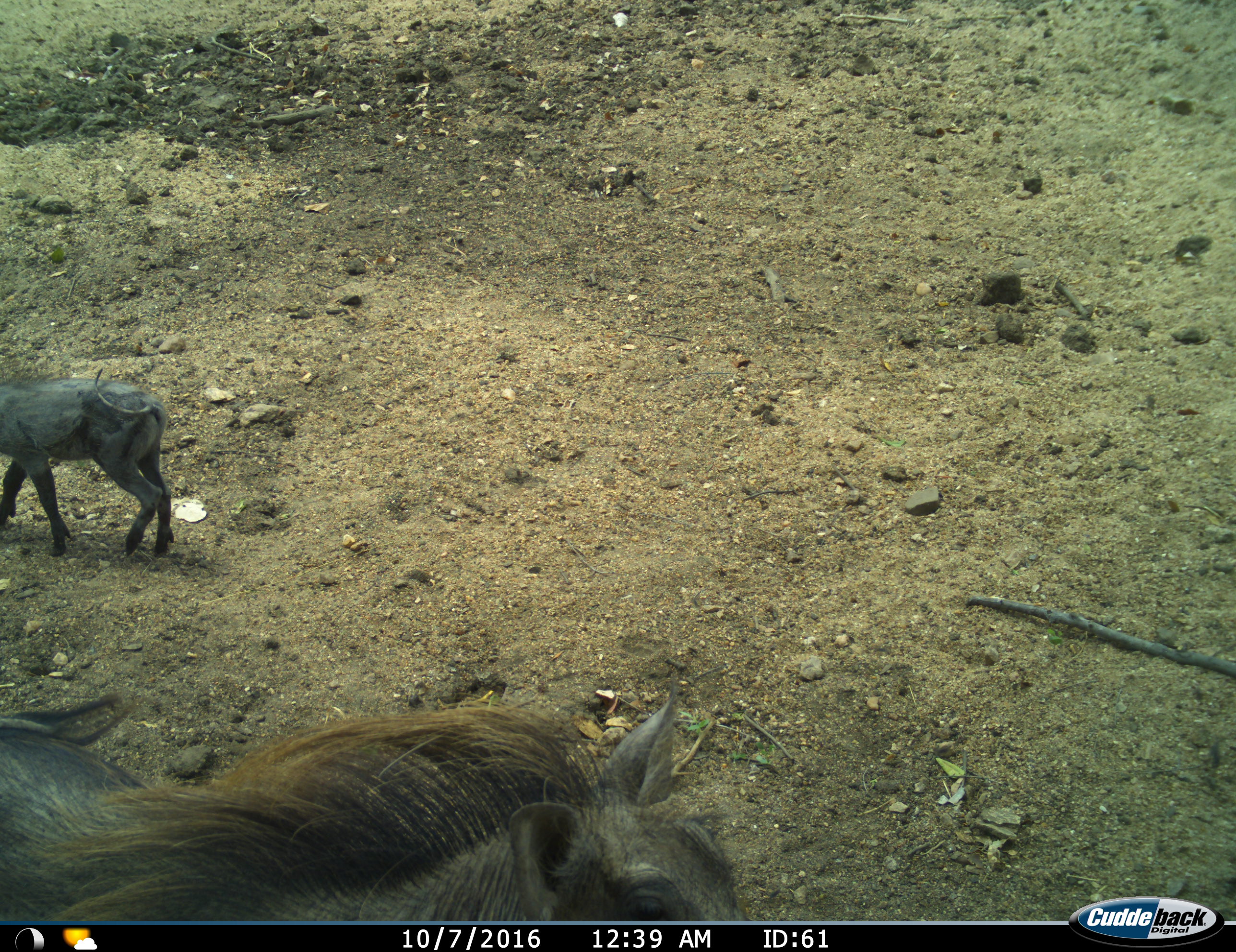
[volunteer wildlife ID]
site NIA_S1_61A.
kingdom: Animalia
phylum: Chordata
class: Mammalia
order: Artiodactyla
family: Suidae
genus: Phacochoerus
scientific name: Phacochoerus africanus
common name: warthog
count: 2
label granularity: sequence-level